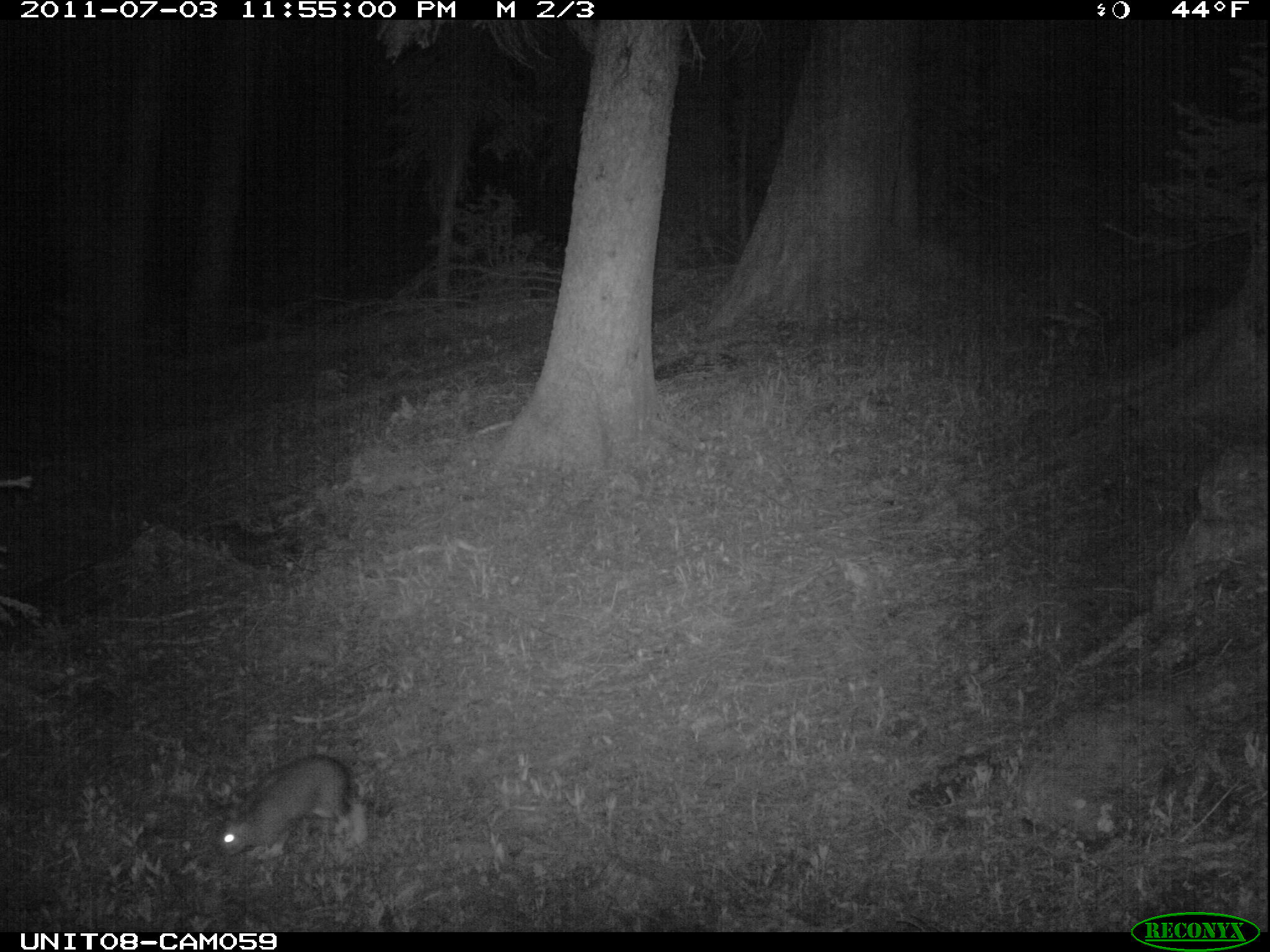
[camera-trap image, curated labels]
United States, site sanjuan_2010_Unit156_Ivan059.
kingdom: Animalia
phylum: Chordata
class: Mammalia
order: Lagomorpha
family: Leporidae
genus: Lepus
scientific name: Lepus americanus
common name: snowshoe hare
Lepus americanus (snowshoe hare).